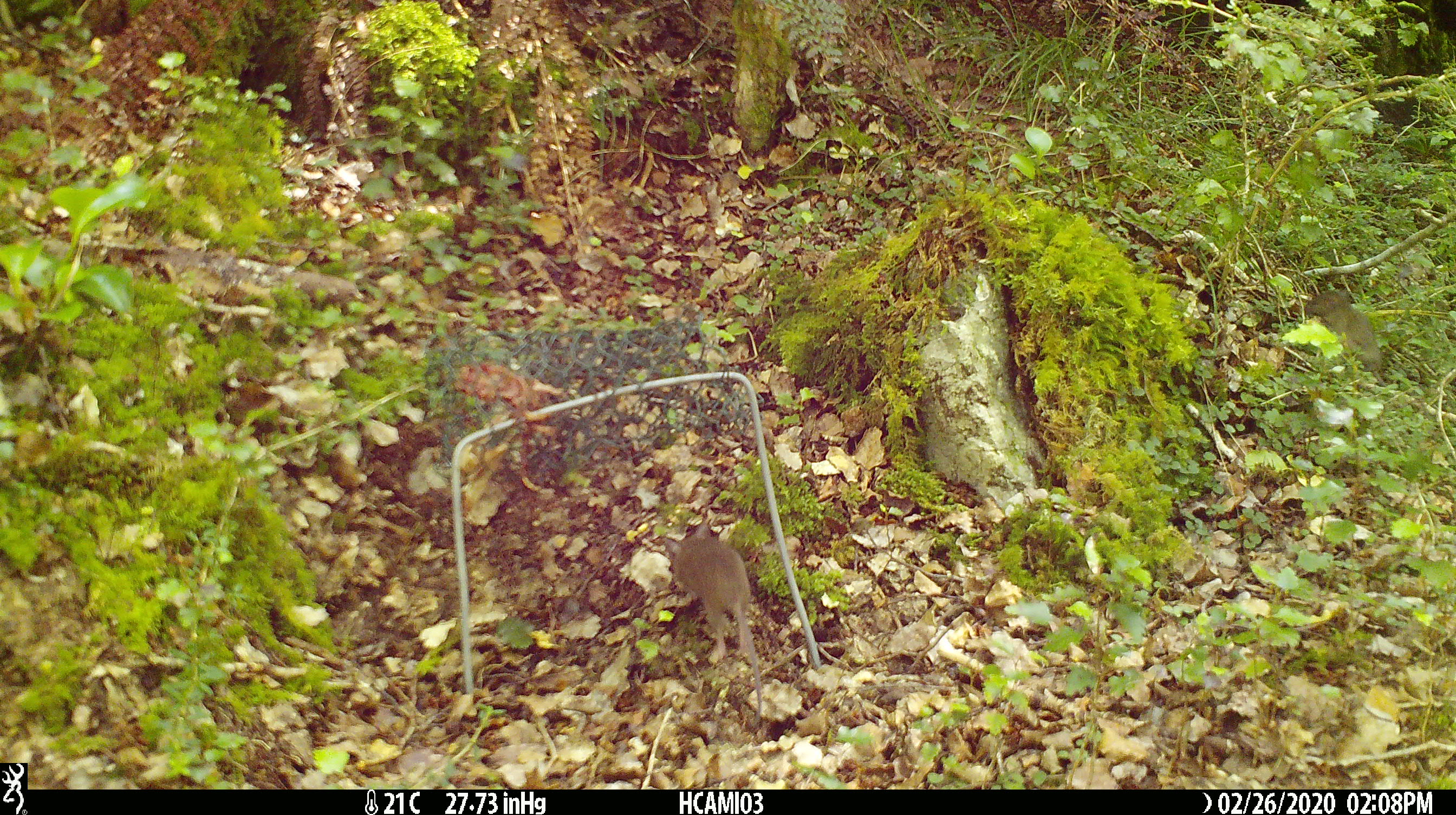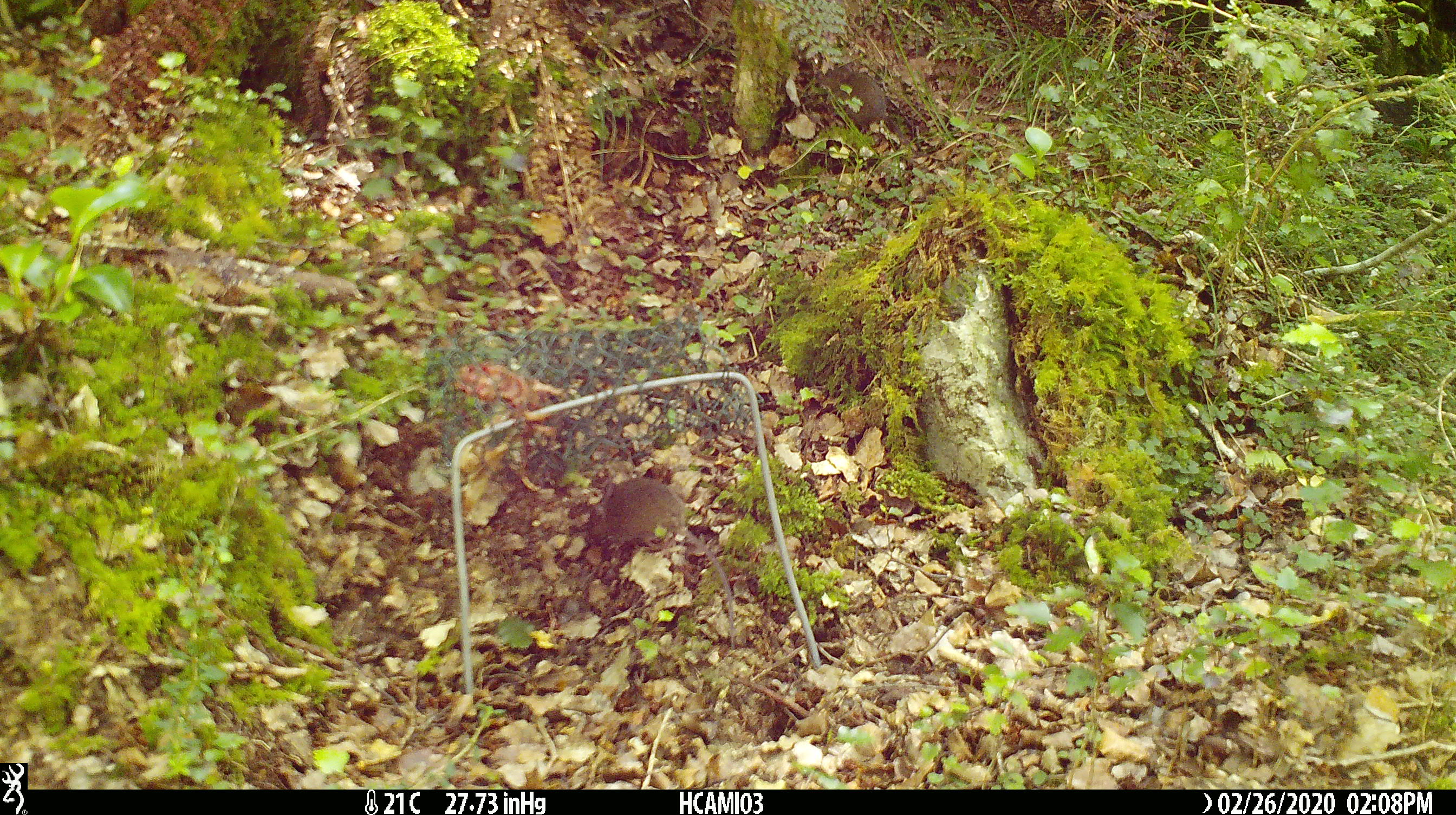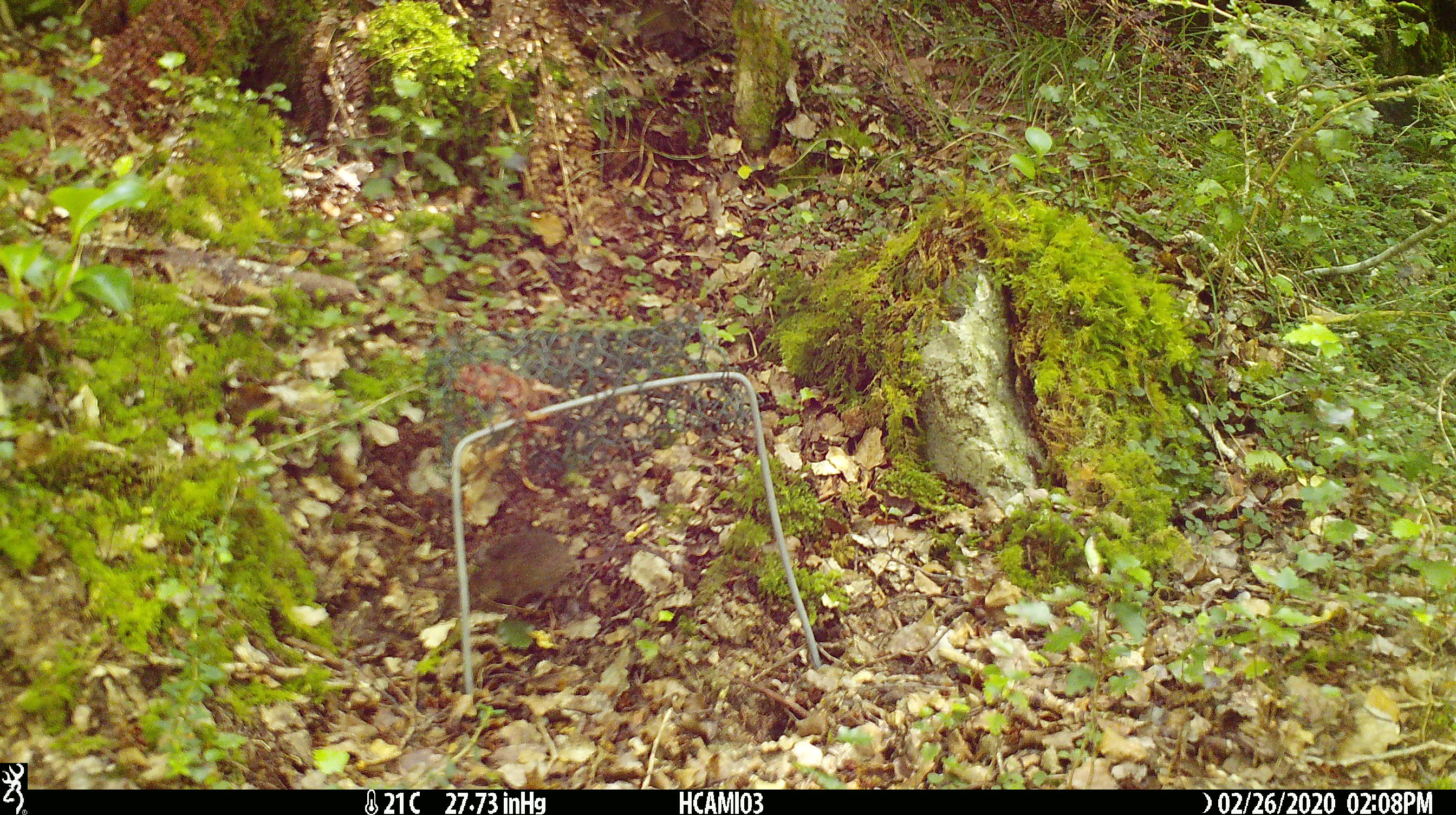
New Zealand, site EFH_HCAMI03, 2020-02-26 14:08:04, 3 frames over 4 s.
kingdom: Animalia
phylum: Chordata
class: Mammalia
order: Rodentia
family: Muridae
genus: Mus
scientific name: Mus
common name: mouse